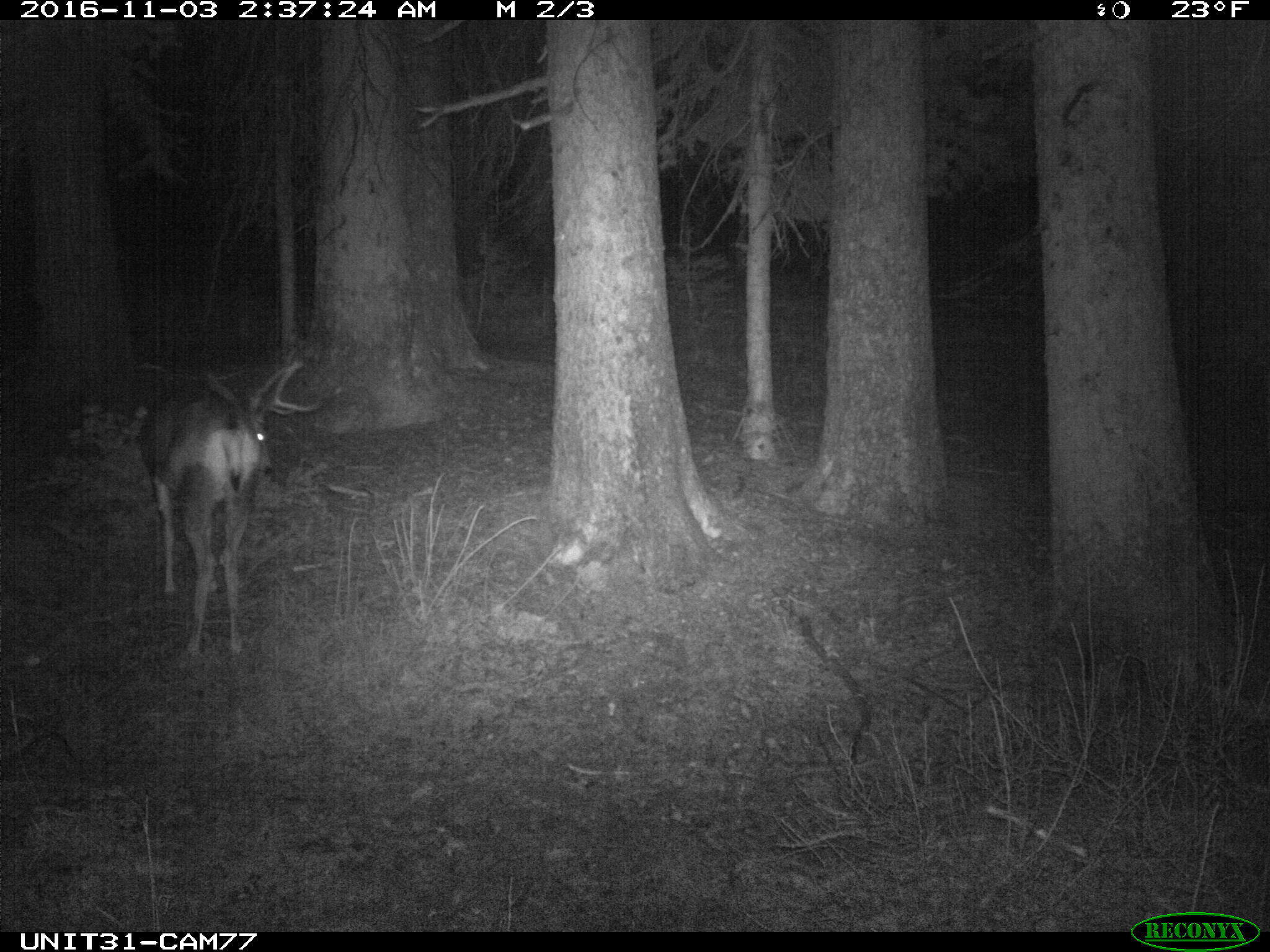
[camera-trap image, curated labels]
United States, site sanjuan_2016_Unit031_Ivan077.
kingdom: Animalia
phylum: Chordata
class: Mammalia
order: Artiodactyla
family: Cervidae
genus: Odocoileus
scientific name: Odocoileus hemionus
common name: mule deer